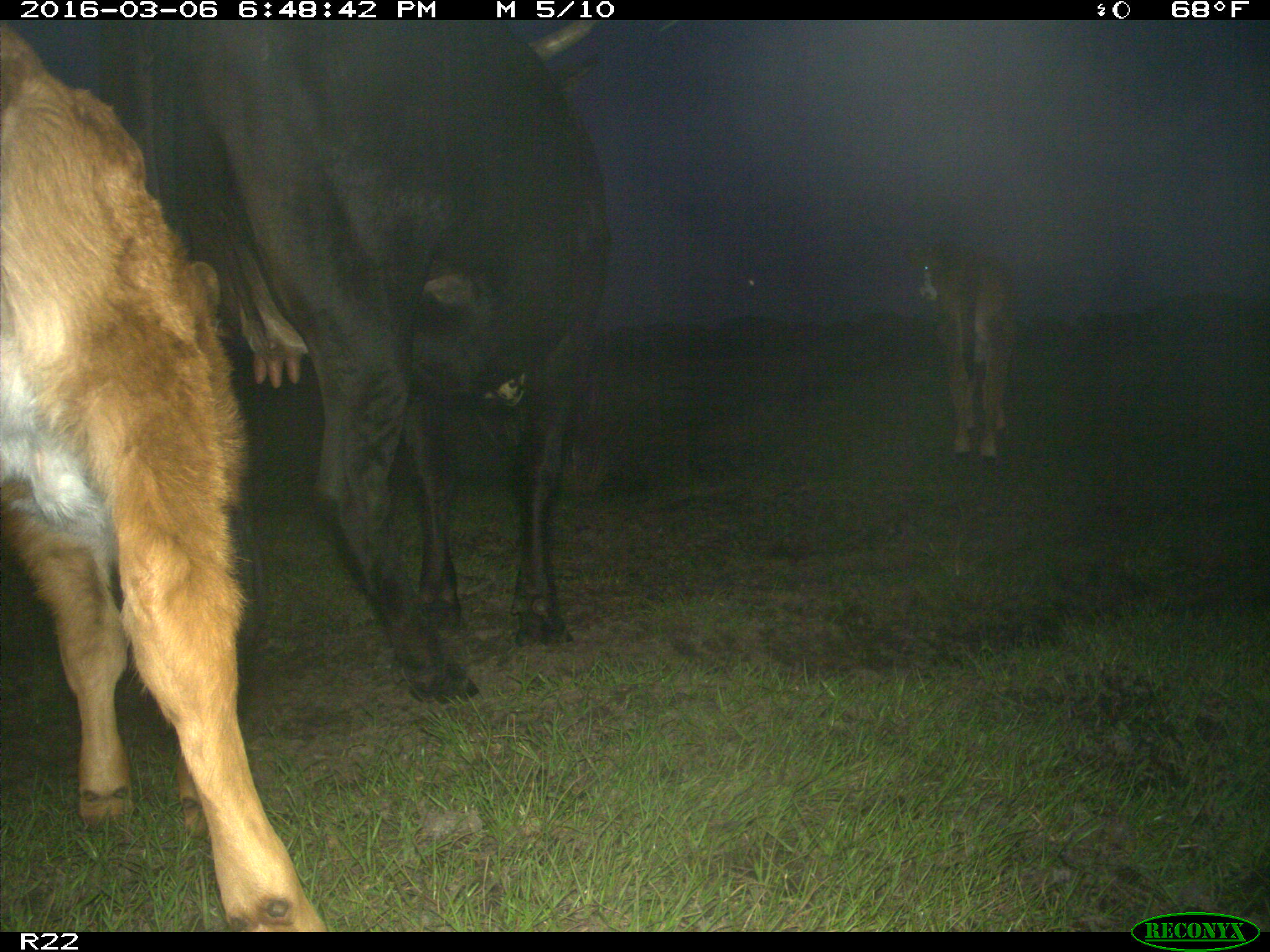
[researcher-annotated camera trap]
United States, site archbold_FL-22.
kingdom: Animalia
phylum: Chordata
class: Mammalia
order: Artiodactyla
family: Bovidae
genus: Bos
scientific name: Bos taurus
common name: domestic cow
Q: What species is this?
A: Bos taurus (domestic cow).